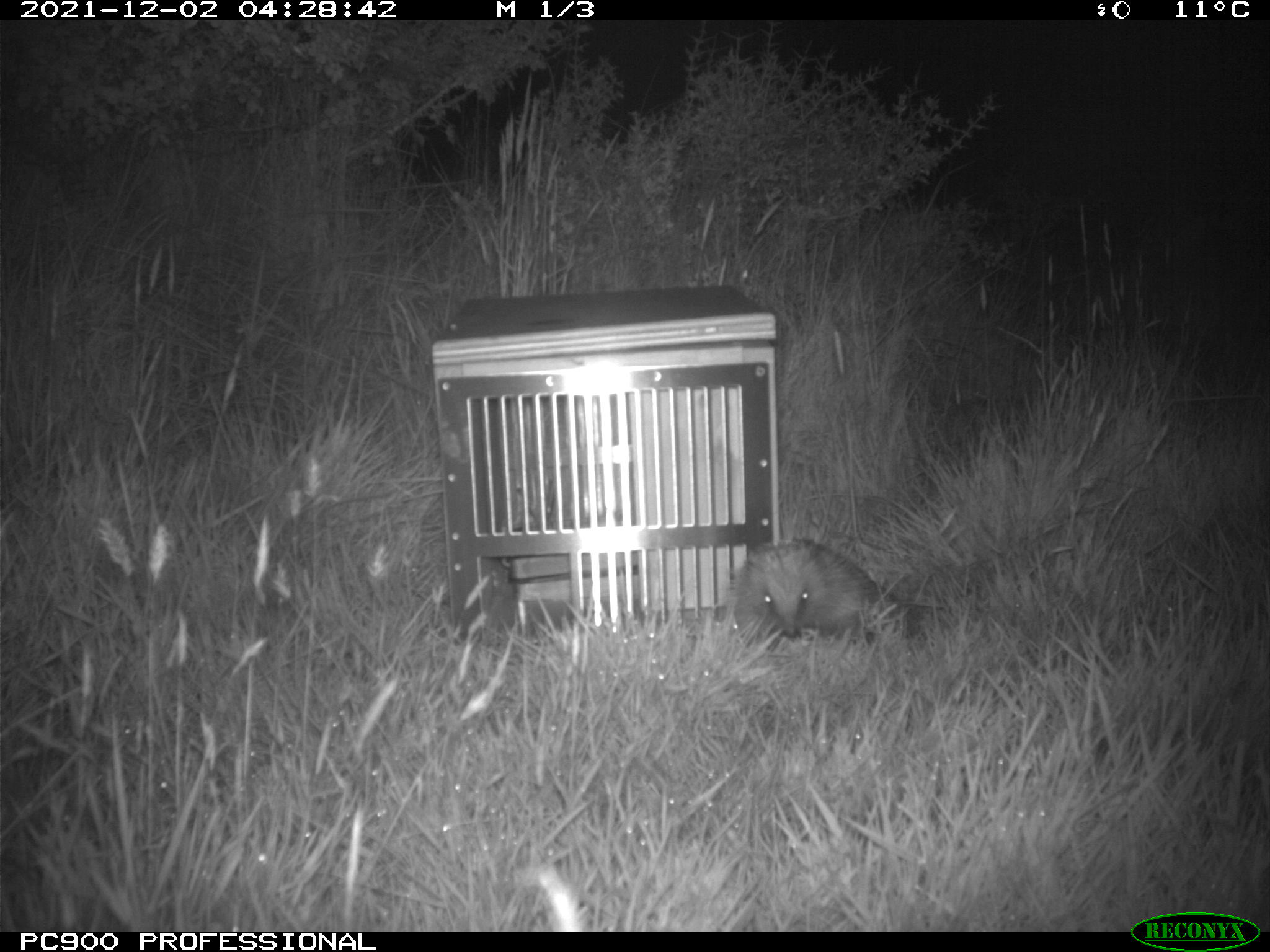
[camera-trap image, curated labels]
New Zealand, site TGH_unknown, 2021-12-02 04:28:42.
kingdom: Animalia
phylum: Chordata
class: Mammalia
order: Eulipotyphla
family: Erinaceidae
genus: Erinaceus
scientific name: Erinaceus europaeus europaeus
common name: european hedgehog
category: hedgehog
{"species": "hedgehog (european hedgehog) (Erinaceus europaeus europaeus)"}